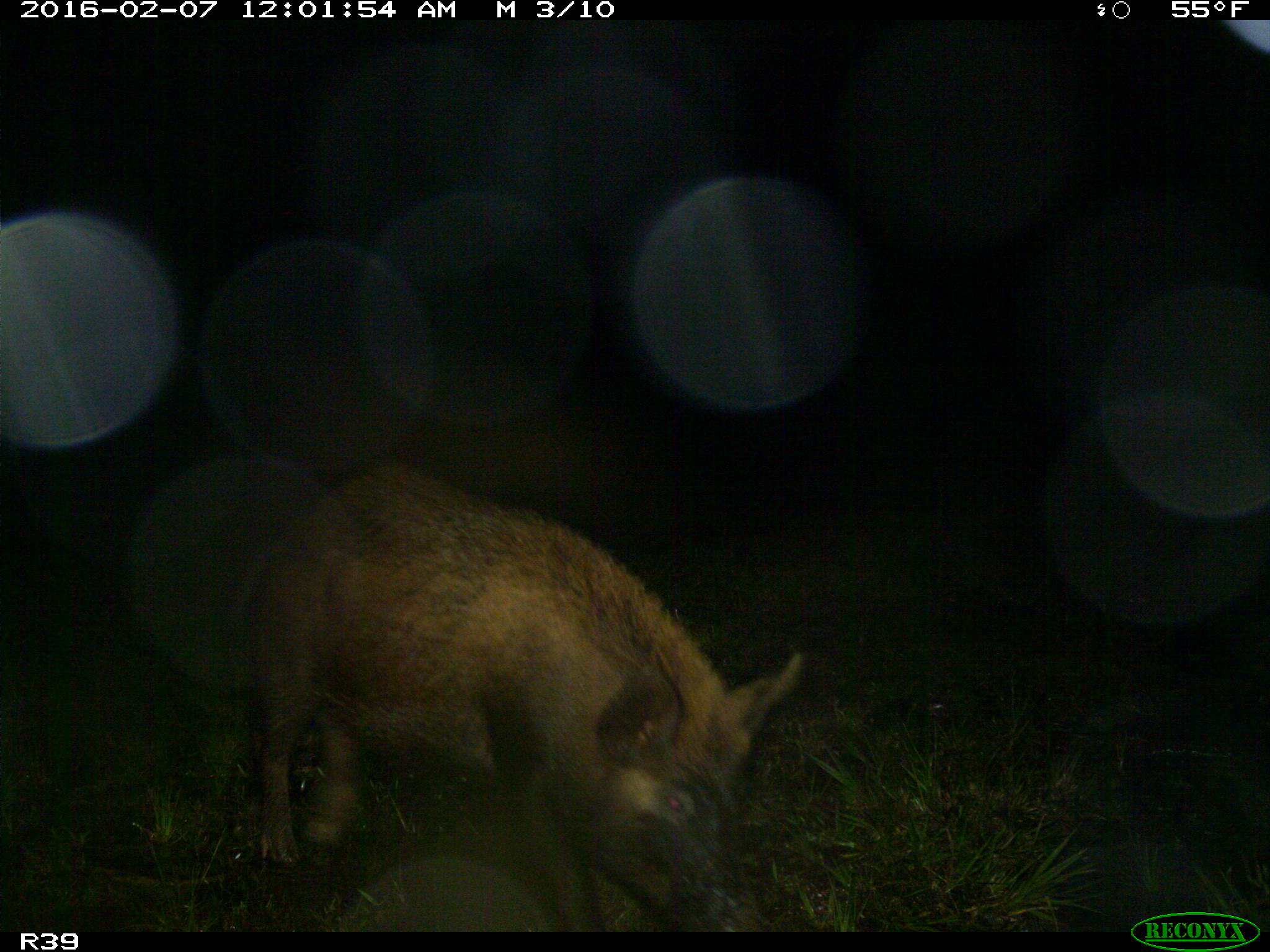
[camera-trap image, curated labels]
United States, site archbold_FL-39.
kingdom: Animalia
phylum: Chordata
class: Mammalia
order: Artiodactyla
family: Suidae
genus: Sus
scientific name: Sus scrofa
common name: wild boar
Sus scrofa (wild boar).